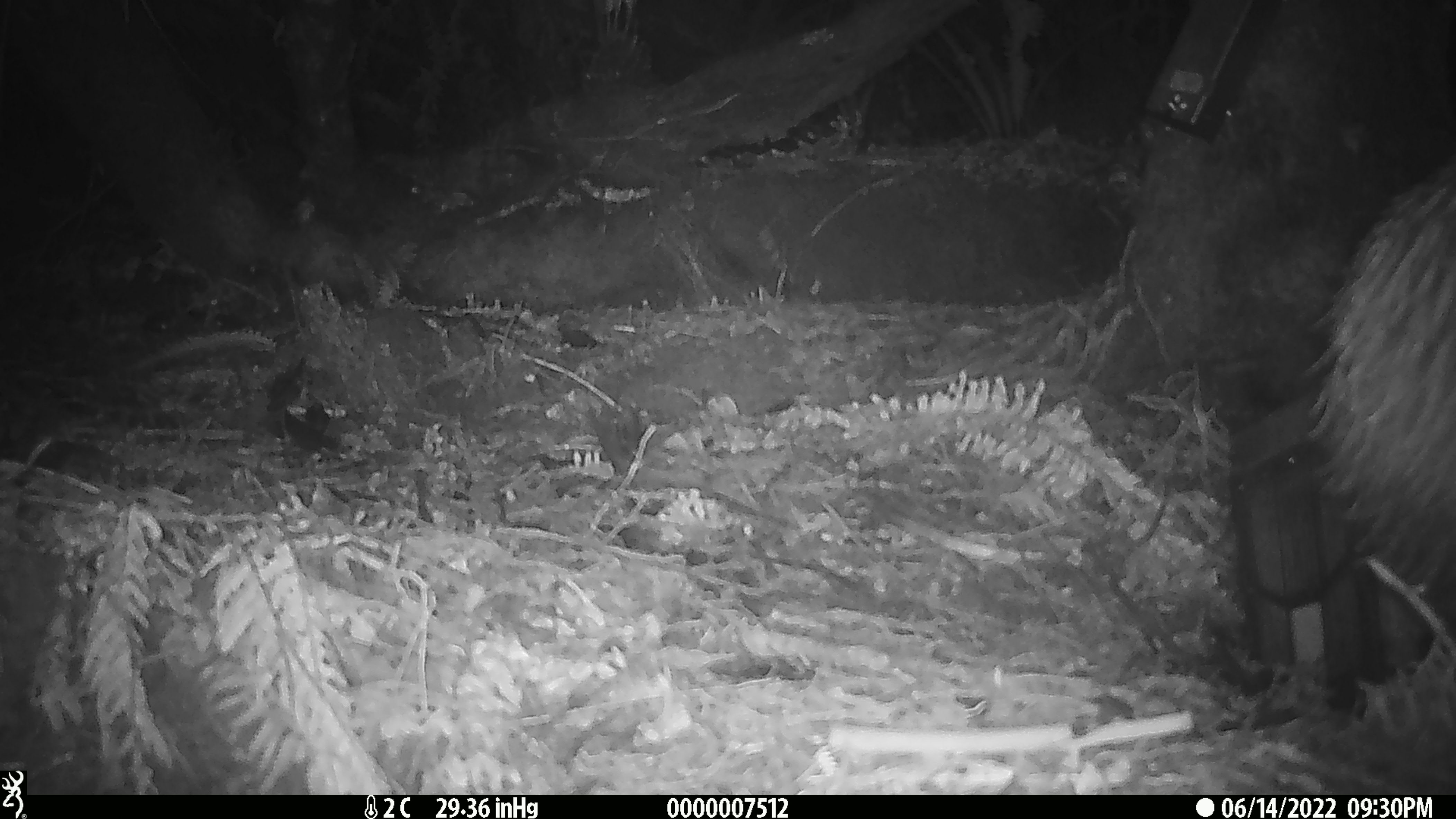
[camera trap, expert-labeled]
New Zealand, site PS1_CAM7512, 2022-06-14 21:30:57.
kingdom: Animalia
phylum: Chordata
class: Aves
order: Apterygiformes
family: Apterygidae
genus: Apteryx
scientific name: Apteryx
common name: kiwi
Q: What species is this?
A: Kiwi (Apteryx).